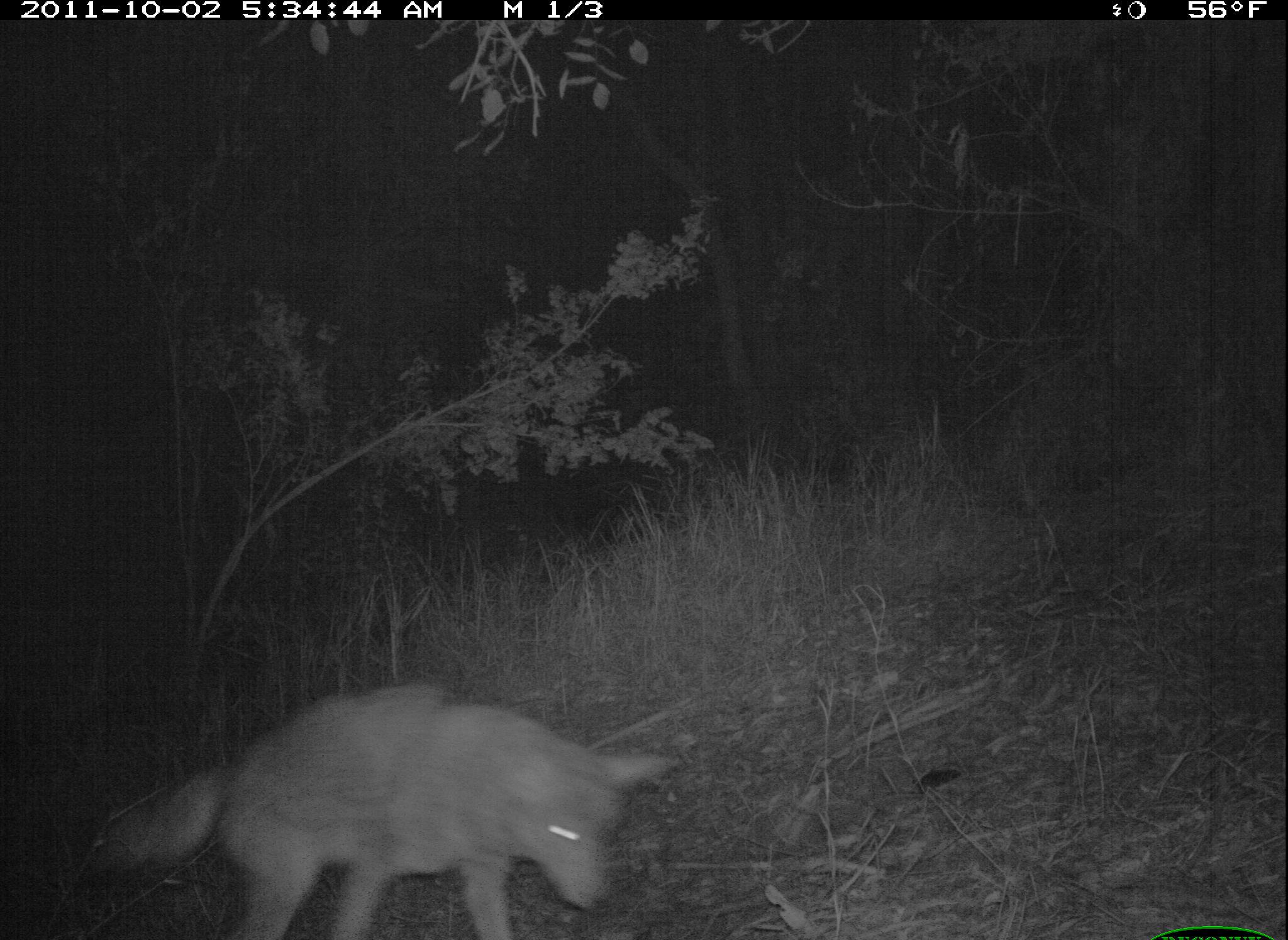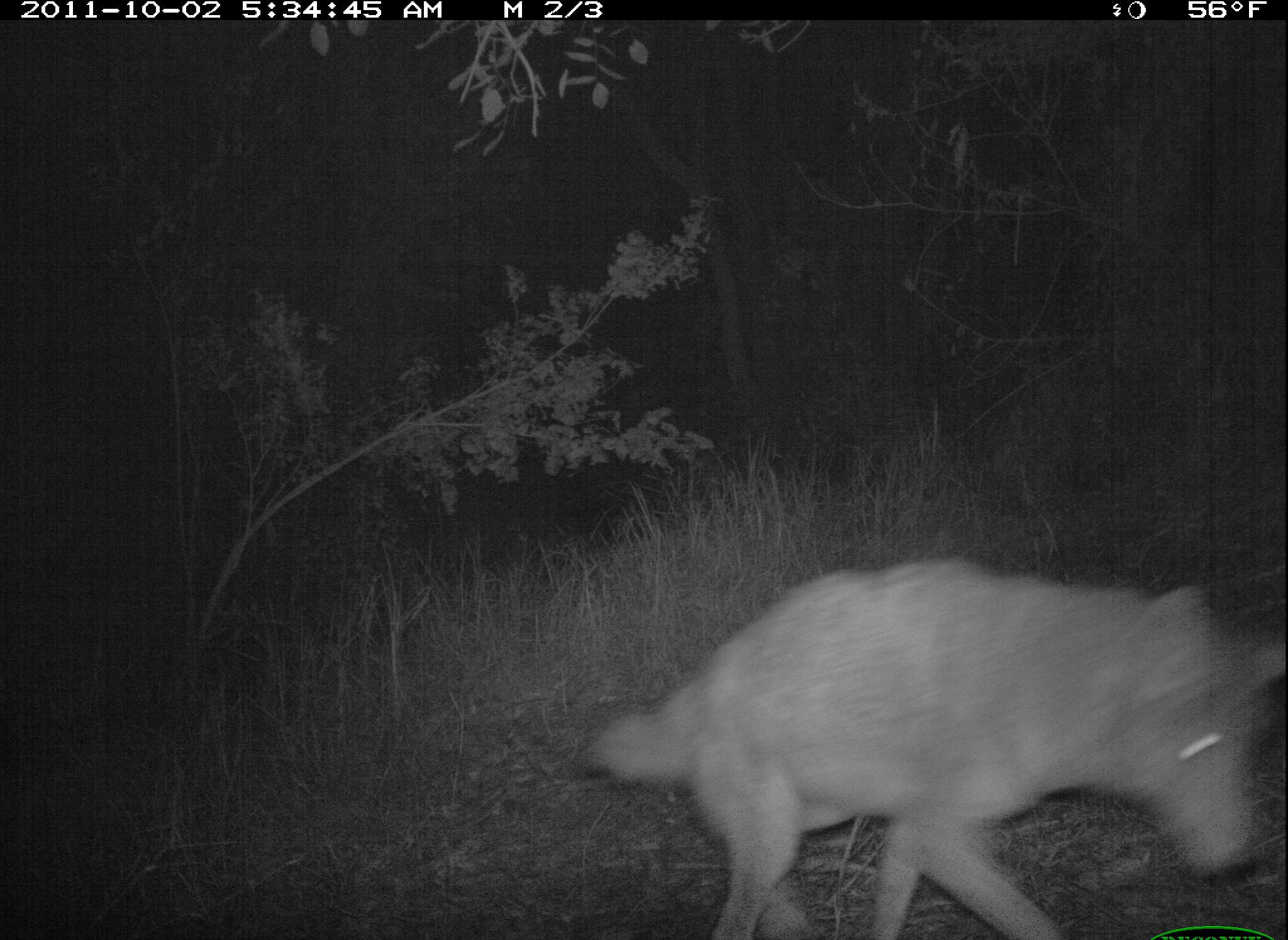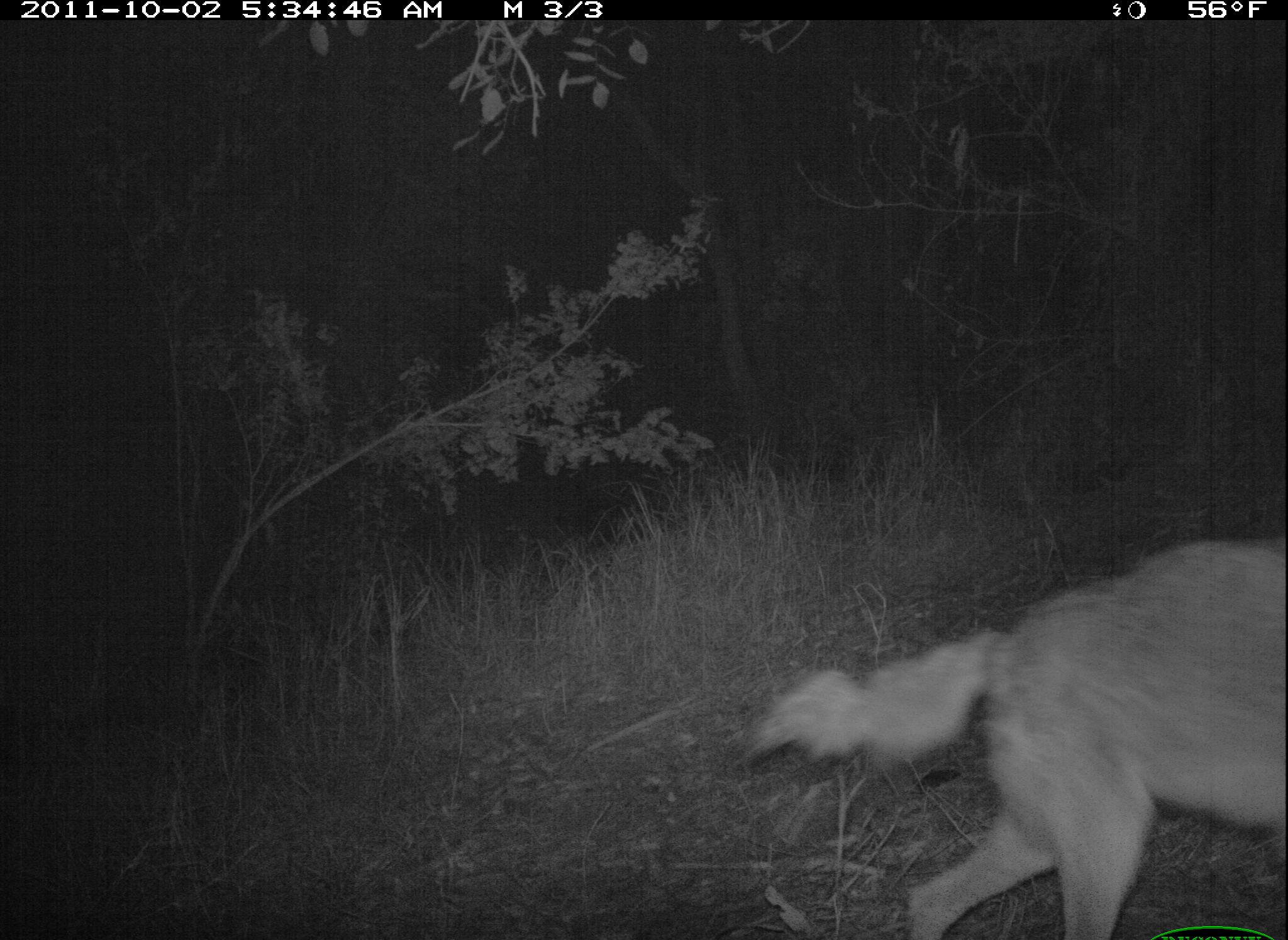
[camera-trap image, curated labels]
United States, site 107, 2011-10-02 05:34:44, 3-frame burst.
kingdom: Animalia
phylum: Chordata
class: Mammalia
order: Carnivora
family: Canidae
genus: Canis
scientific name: Canis latrans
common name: coyote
Coyote (Canis latrans).